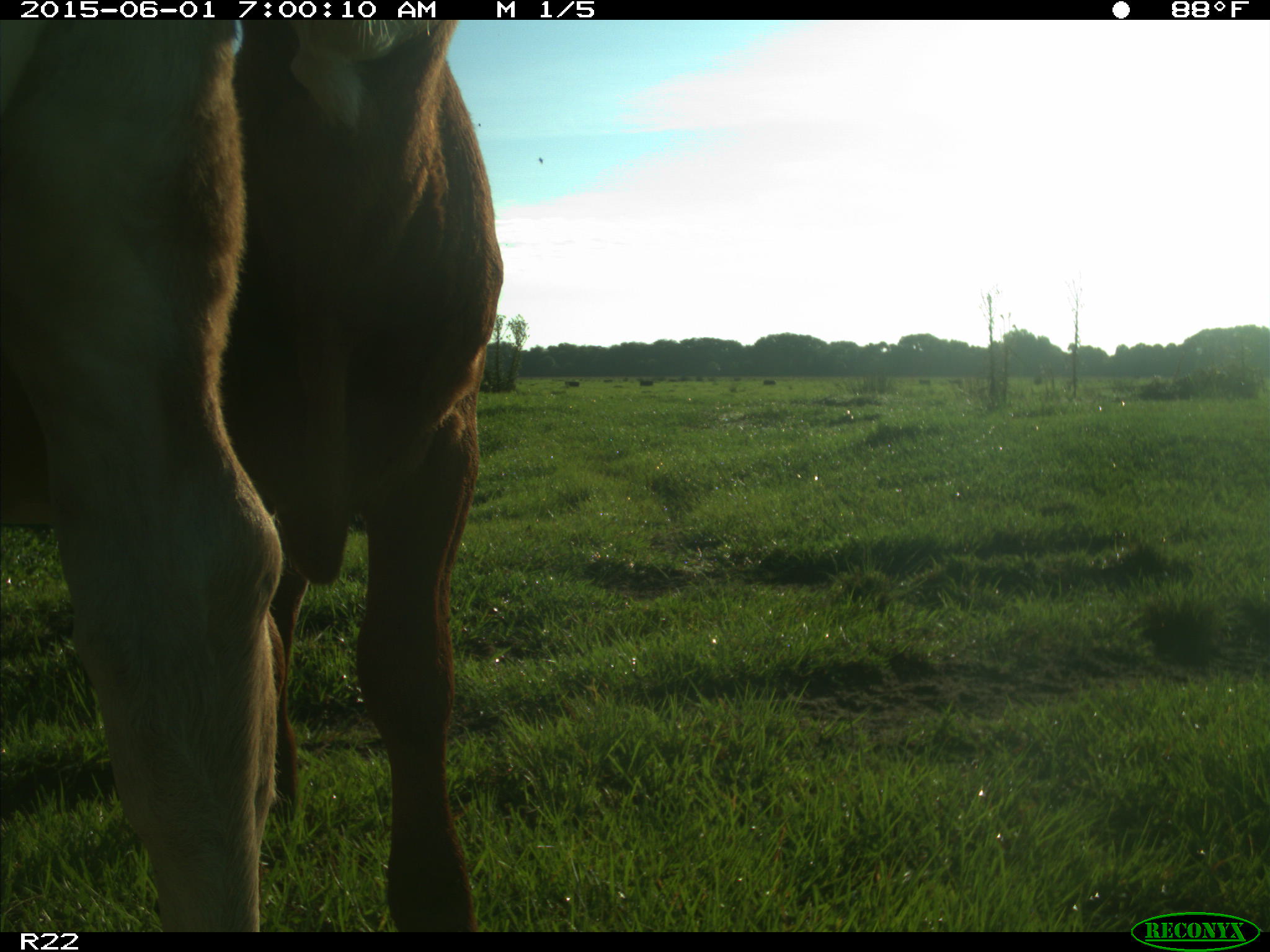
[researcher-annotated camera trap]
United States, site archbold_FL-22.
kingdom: Animalia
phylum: Chordata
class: Mammalia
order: Artiodactyla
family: Bovidae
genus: Bos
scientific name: Bos taurus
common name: domestic cow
Bos taurus (domestic cow).